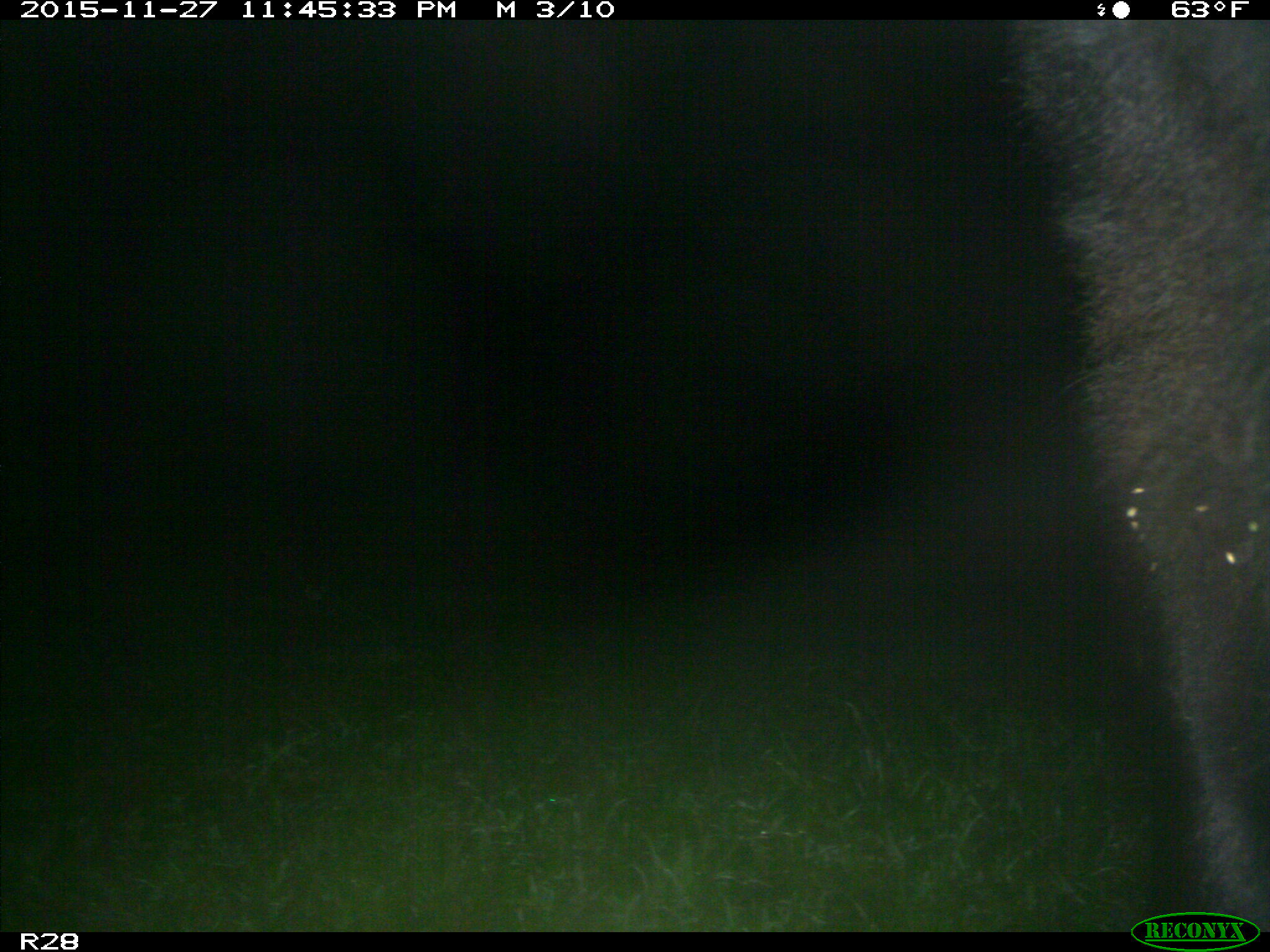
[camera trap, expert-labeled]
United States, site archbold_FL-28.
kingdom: Animalia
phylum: Chordata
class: Mammalia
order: Artiodactyla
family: Bovidae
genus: Bos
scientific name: Bos taurus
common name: domestic cow